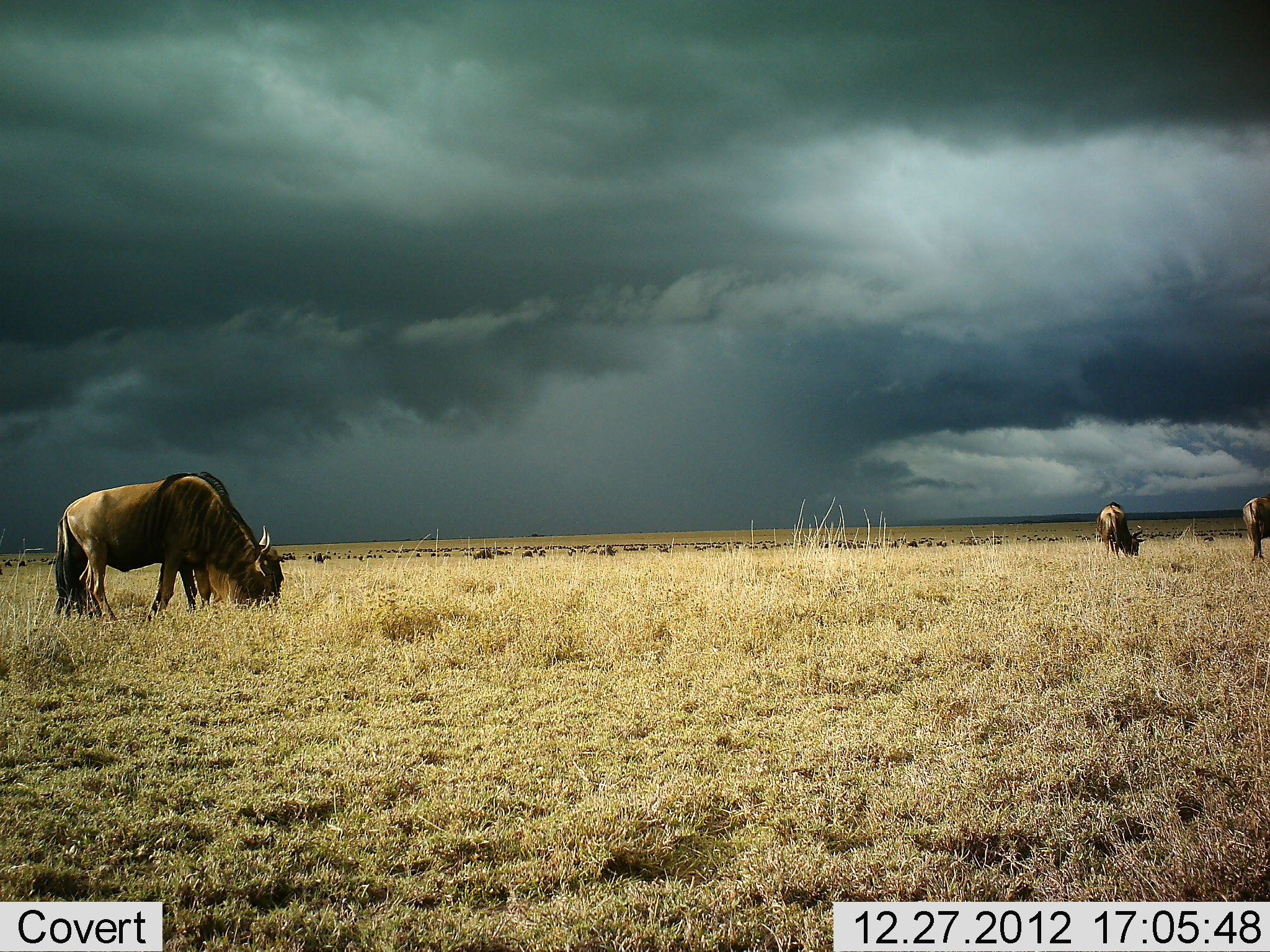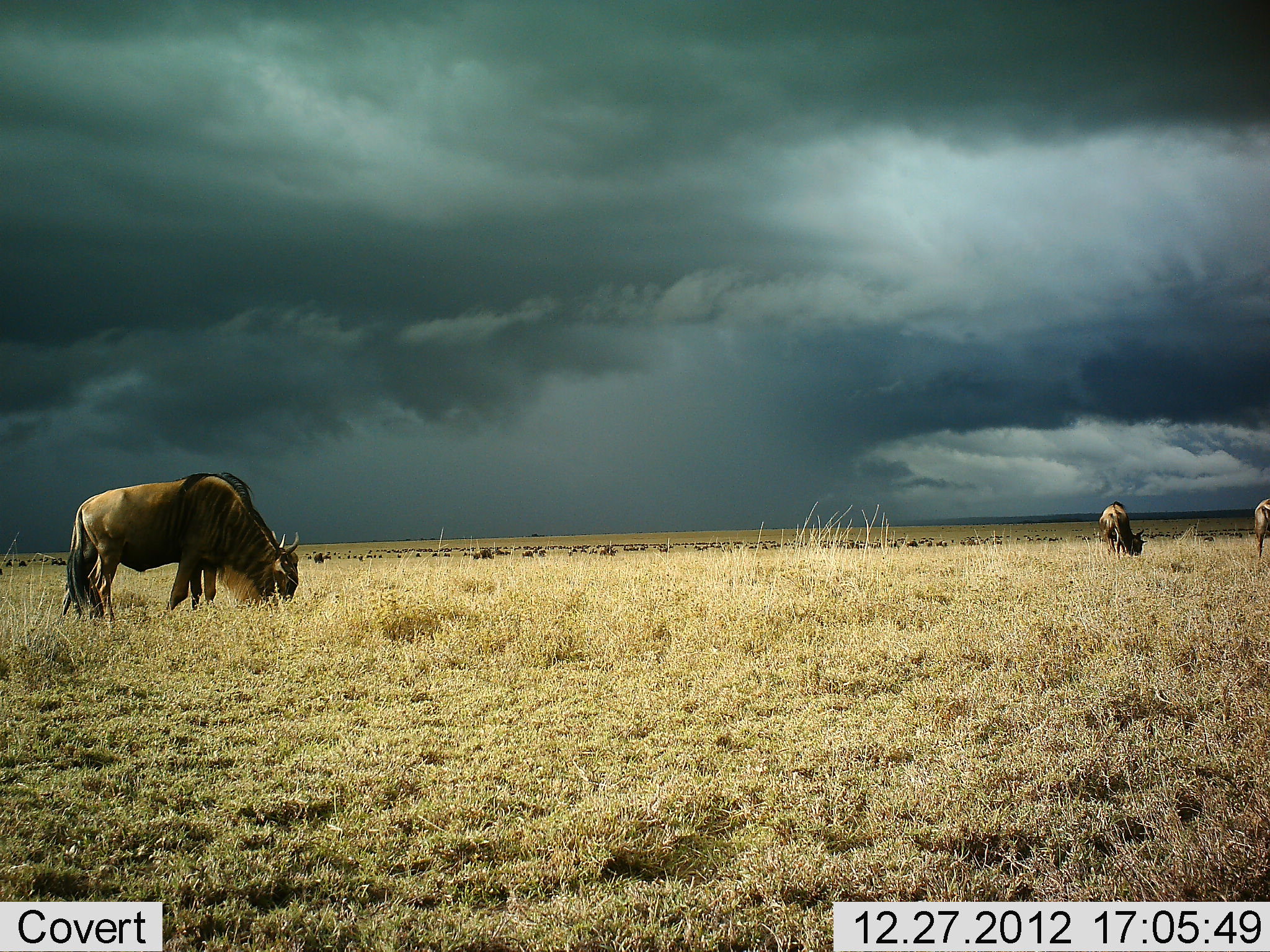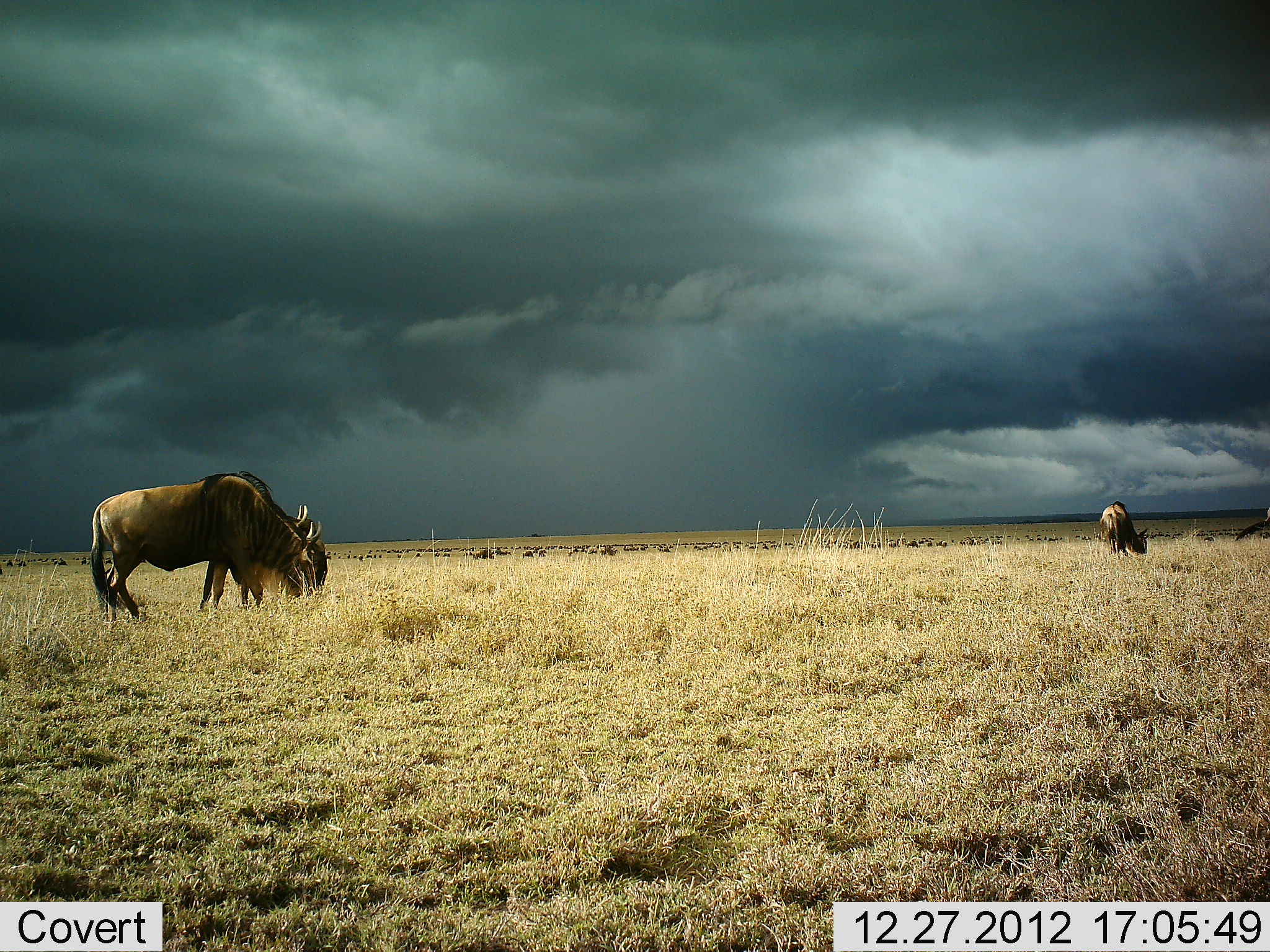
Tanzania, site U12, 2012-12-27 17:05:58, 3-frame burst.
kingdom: Animalia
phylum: Chordata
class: Mammalia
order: Artiodactyla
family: Bovidae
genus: Connochaetes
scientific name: Connochaetes taurinus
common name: blue wildebeest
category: wildebeest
Wildebeest (blue wildebeest) (Connochaetes taurinus), count 6. Behavior (volunteer vote fractions): standing 20%, resting 0%, moving 0%, interacting 0%. Young present (vote fraction): 0%. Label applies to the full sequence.